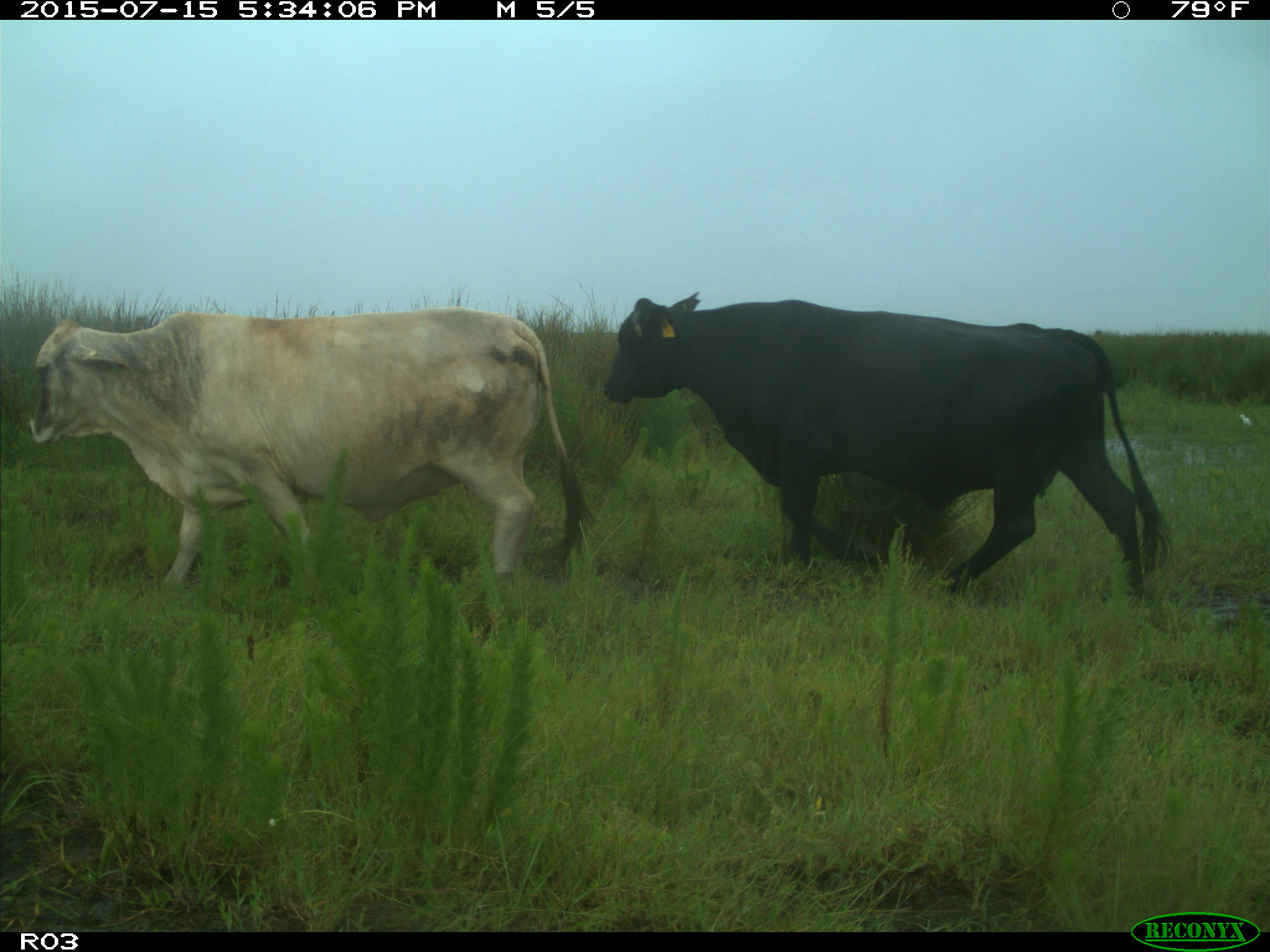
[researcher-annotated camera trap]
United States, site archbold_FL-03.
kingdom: Animalia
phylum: Chordata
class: Mammalia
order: Artiodactyla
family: Bovidae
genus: Bos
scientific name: Bos taurus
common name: domestic cow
Bos taurus (domestic cow).